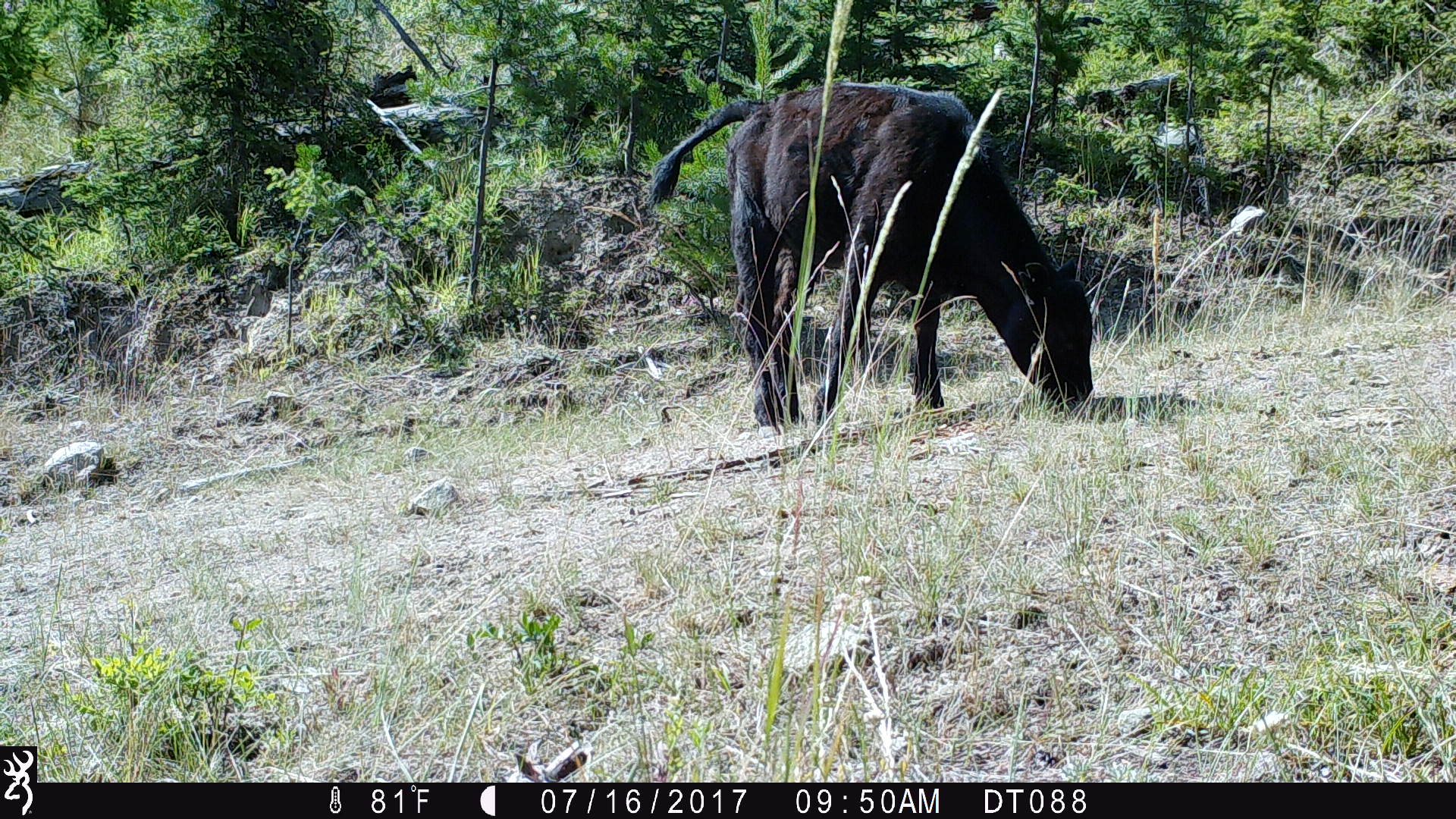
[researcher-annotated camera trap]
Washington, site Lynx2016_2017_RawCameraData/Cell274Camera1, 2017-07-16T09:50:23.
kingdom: Animalia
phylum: Chordata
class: Mammalia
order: Artiodactyla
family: Bovidae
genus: Bos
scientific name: Bos taurus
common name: domestic cattle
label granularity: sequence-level